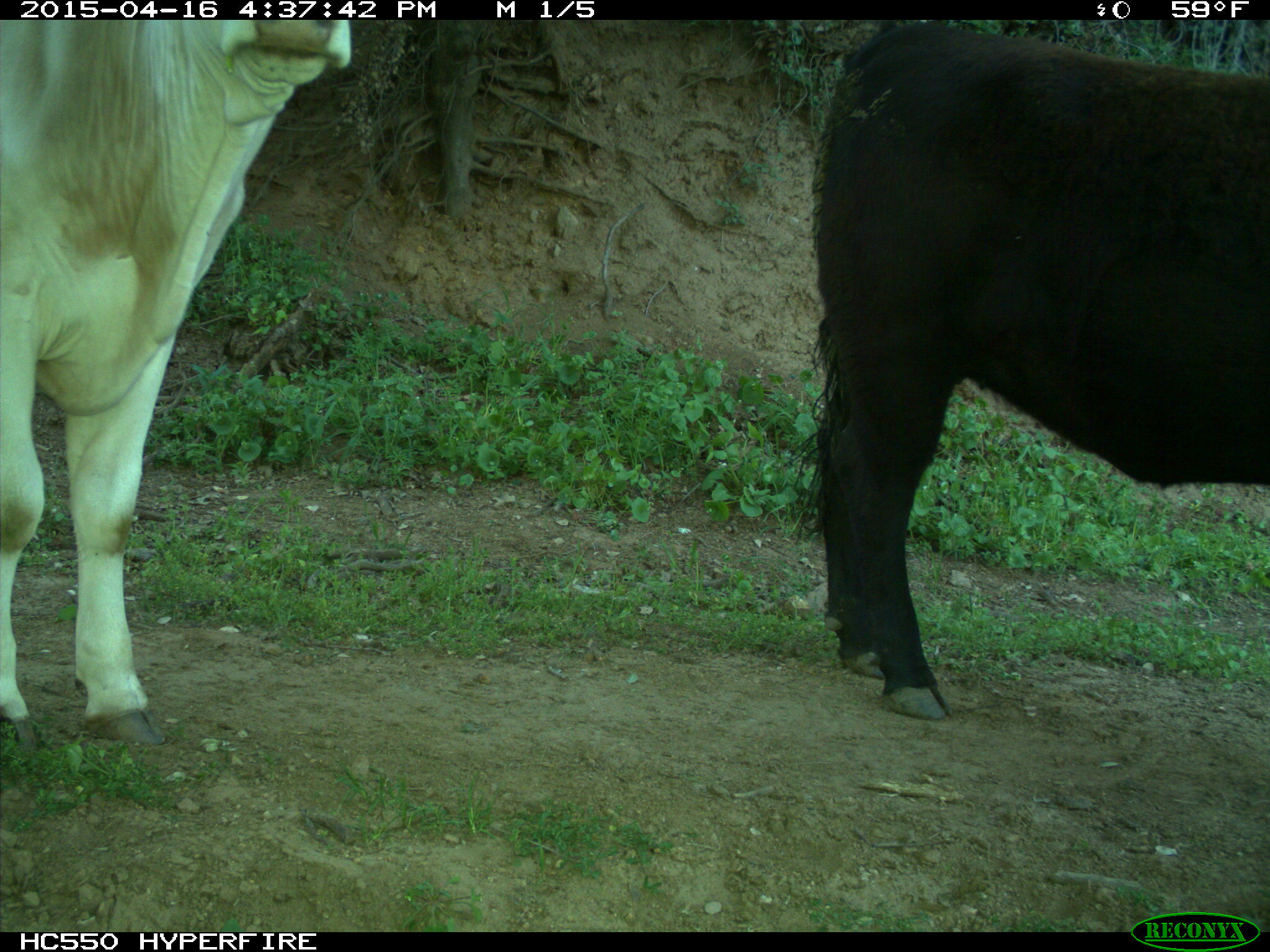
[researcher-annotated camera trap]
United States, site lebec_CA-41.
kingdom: Animalia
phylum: Chordata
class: Mammalia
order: Artiodactyla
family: Bovidae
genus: Bos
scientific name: Bos taurus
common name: domestic cow